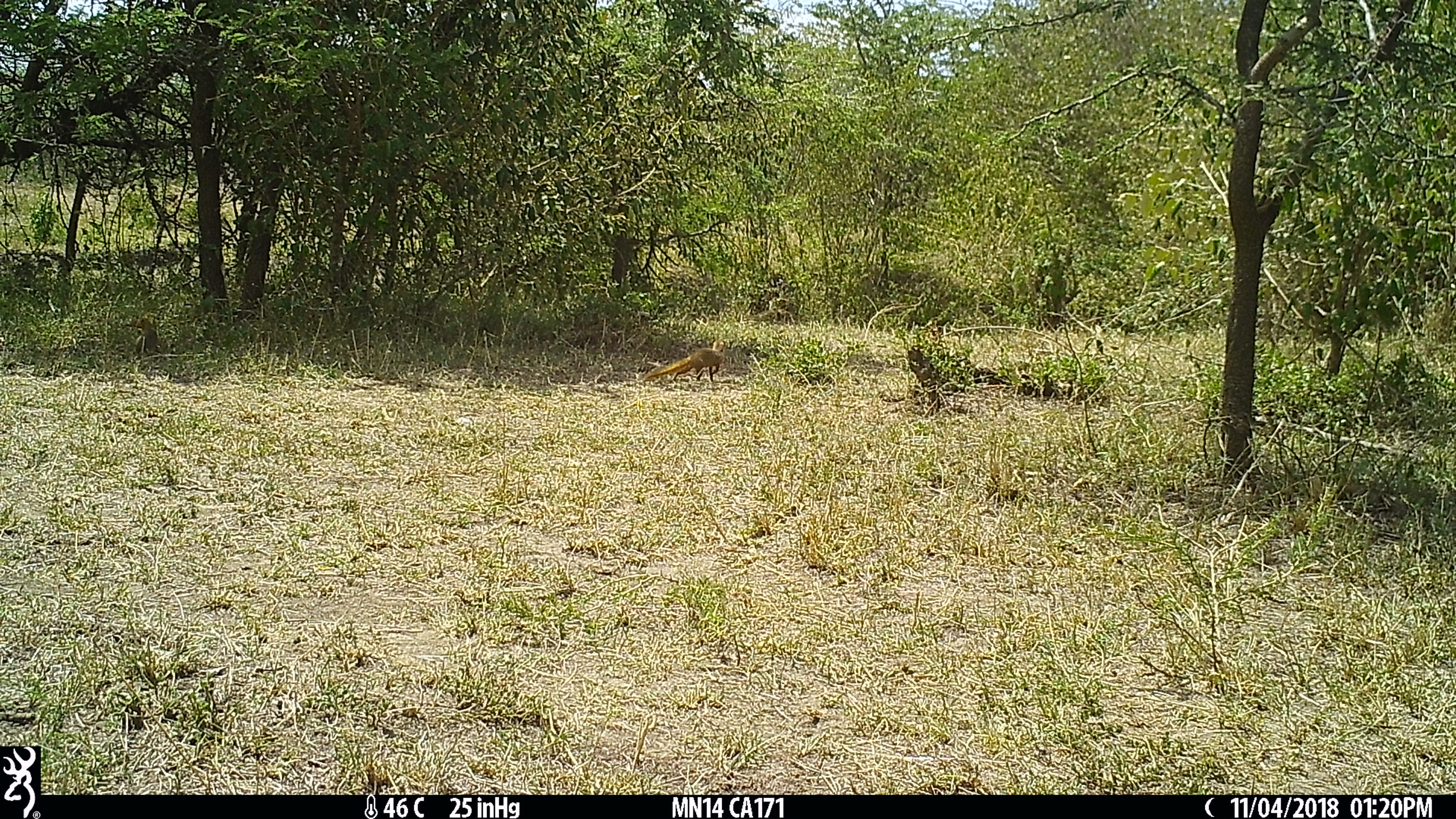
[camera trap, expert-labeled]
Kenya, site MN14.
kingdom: Animalia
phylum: Chordata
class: Mammalia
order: Carnivora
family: Herpestidae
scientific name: Herpestidae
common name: mongoose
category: mongoose other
Mongoose other (mongoose) (Herpestidae).